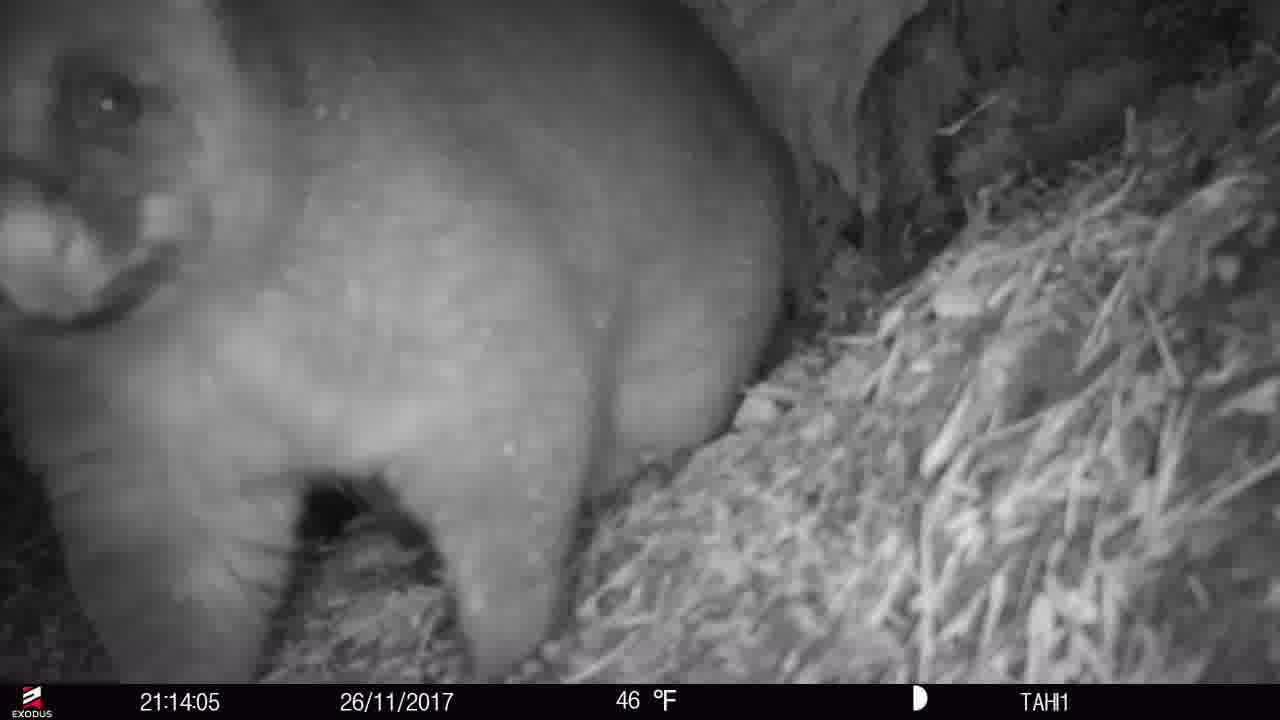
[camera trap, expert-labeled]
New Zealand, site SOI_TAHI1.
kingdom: Animalia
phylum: Chordata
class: Mammalia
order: Diprotodontia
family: Phalangeridae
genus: Trichosurus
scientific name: Trichosurus vulpecula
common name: common brushtail possum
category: possum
Possum (common brushtail possum) (Trichosurus vulpecula).